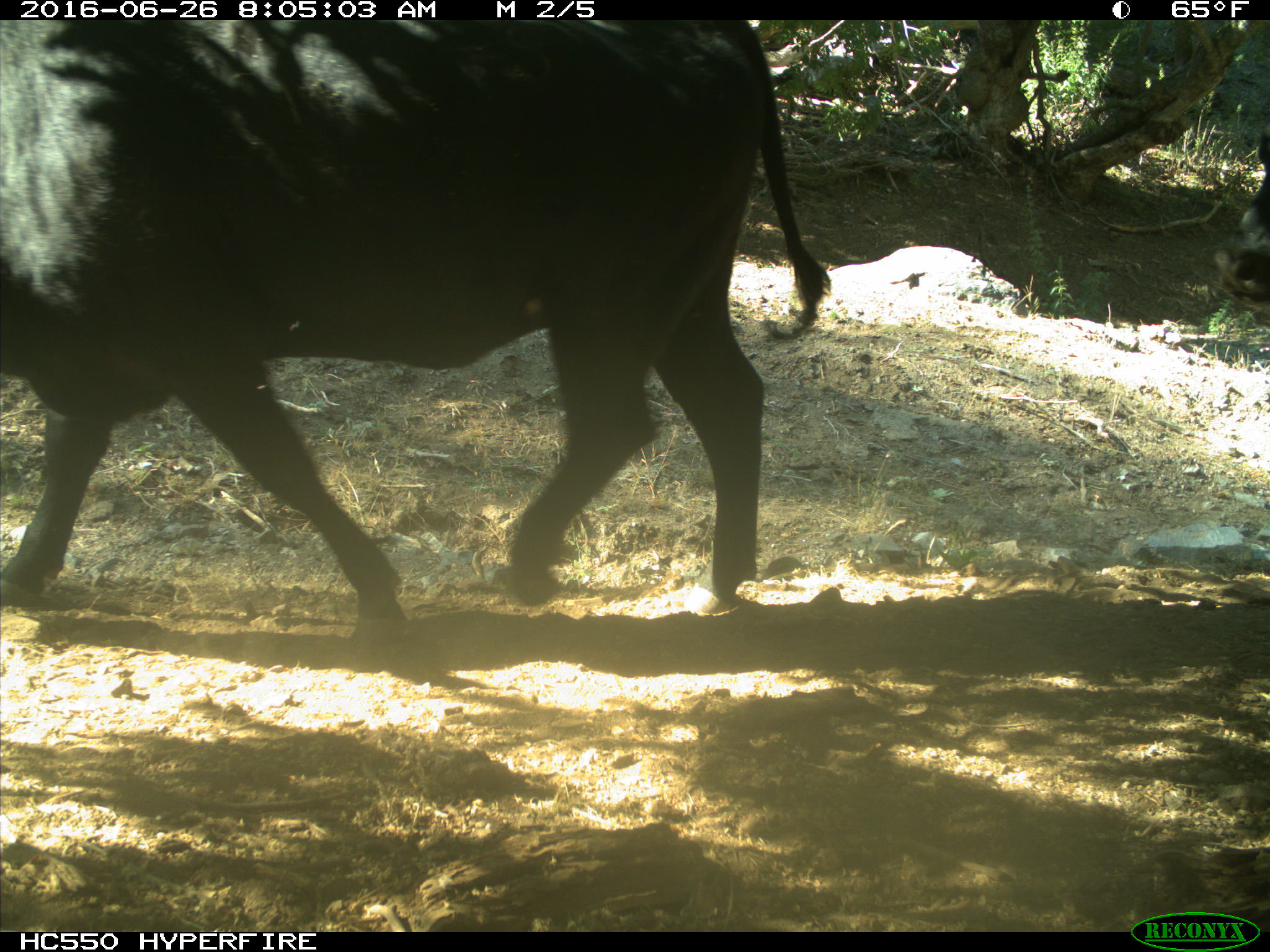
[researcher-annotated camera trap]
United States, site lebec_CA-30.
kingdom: Animalia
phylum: Chordata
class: Mammalia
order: Artiodactyla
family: Bovidae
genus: Bos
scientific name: Bos taurus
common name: domestic cow